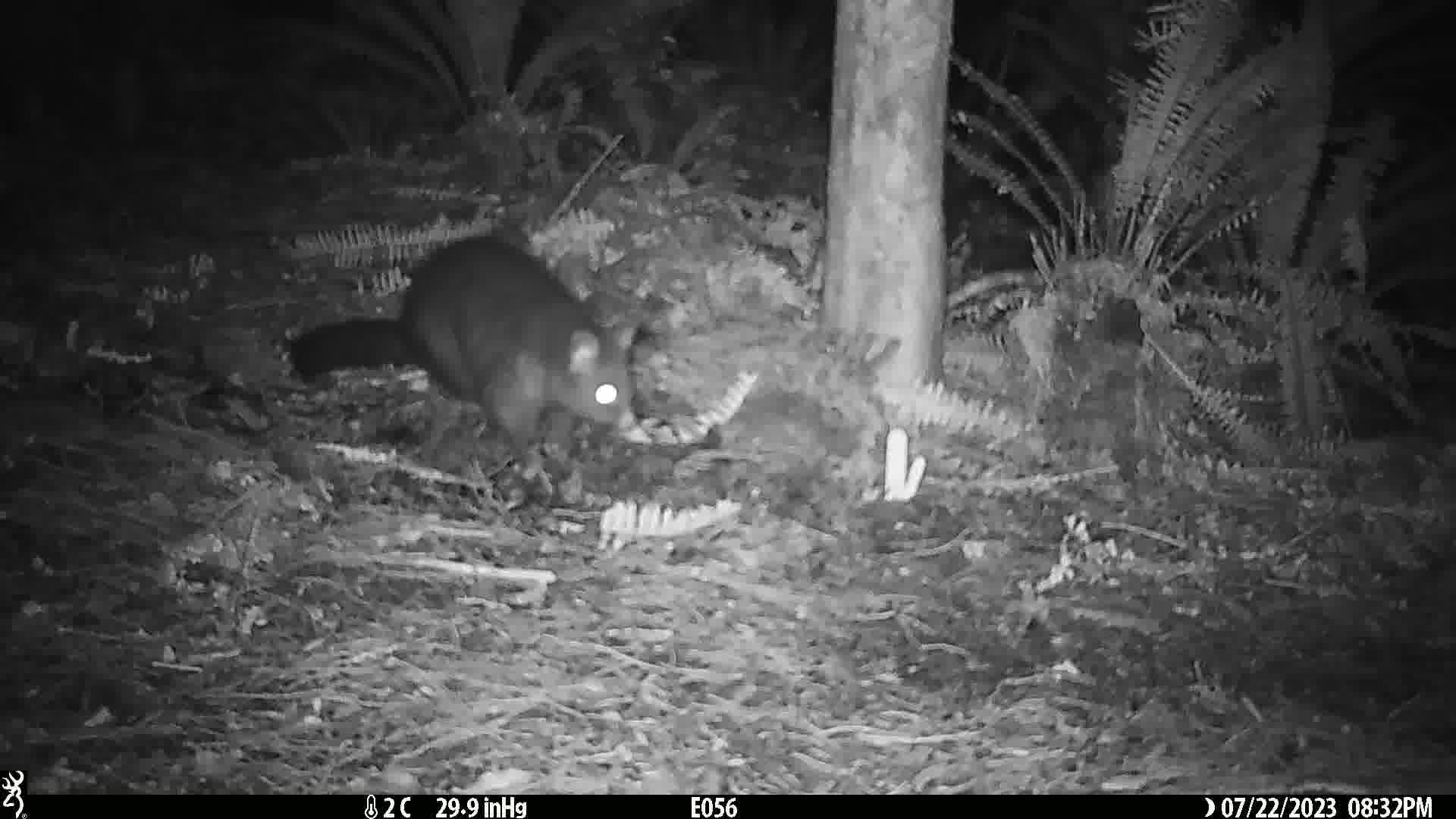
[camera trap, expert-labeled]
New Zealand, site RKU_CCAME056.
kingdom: Animalia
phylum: Chordata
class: Mammalia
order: Diprotodontia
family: Phalangeridae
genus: Trichosurus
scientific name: Trichosurus vulpecula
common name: common brushtail possum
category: possum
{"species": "possum (common brushtail possum) (Trichosurus vulpecula)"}